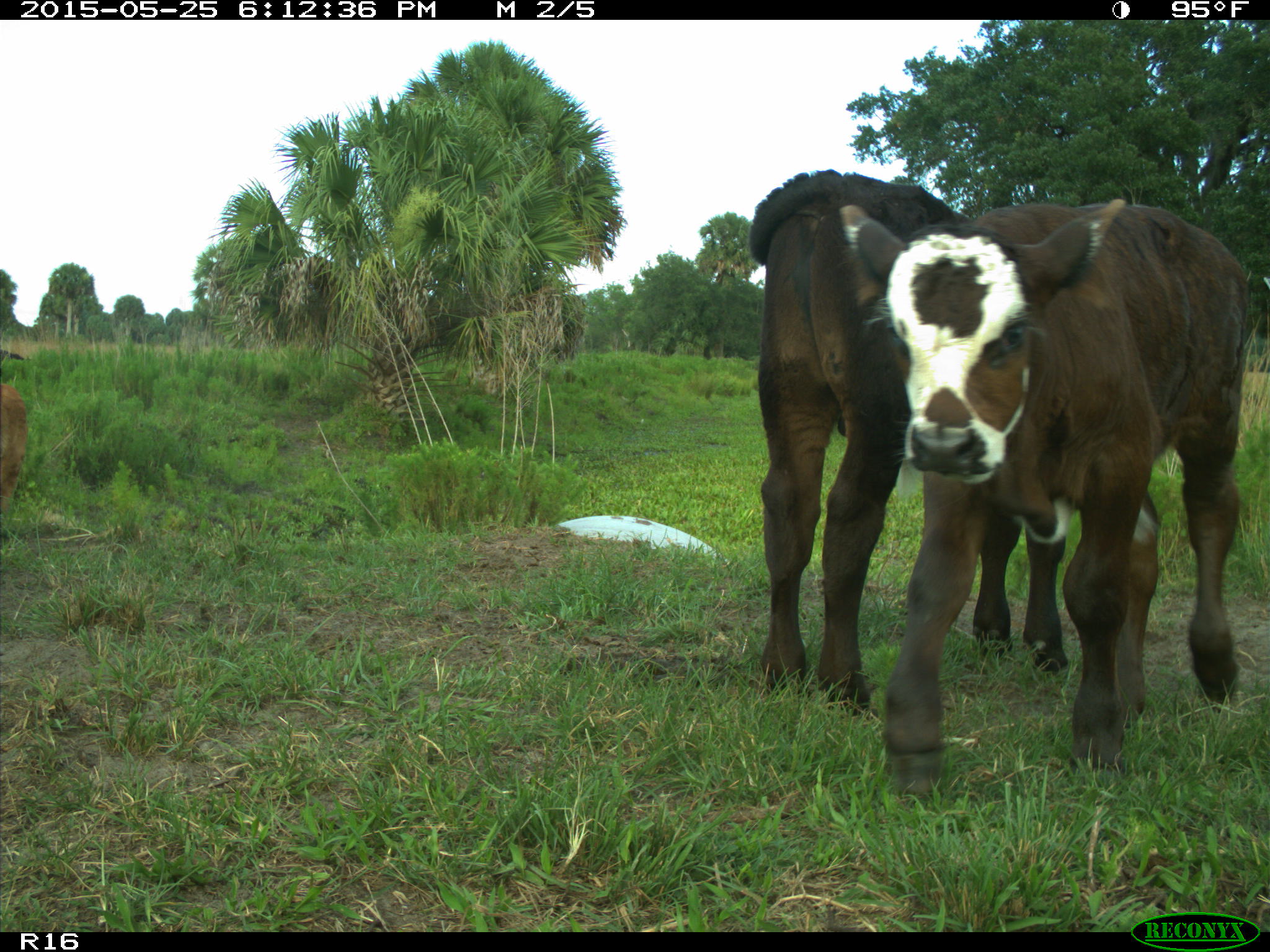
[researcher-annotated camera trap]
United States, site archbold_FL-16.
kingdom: Animalia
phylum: Chordata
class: Mammalia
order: Artiodactyla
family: Bovidae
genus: Bos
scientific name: Bos taurus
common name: domestic cow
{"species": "Bos taurus (domestic cow)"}